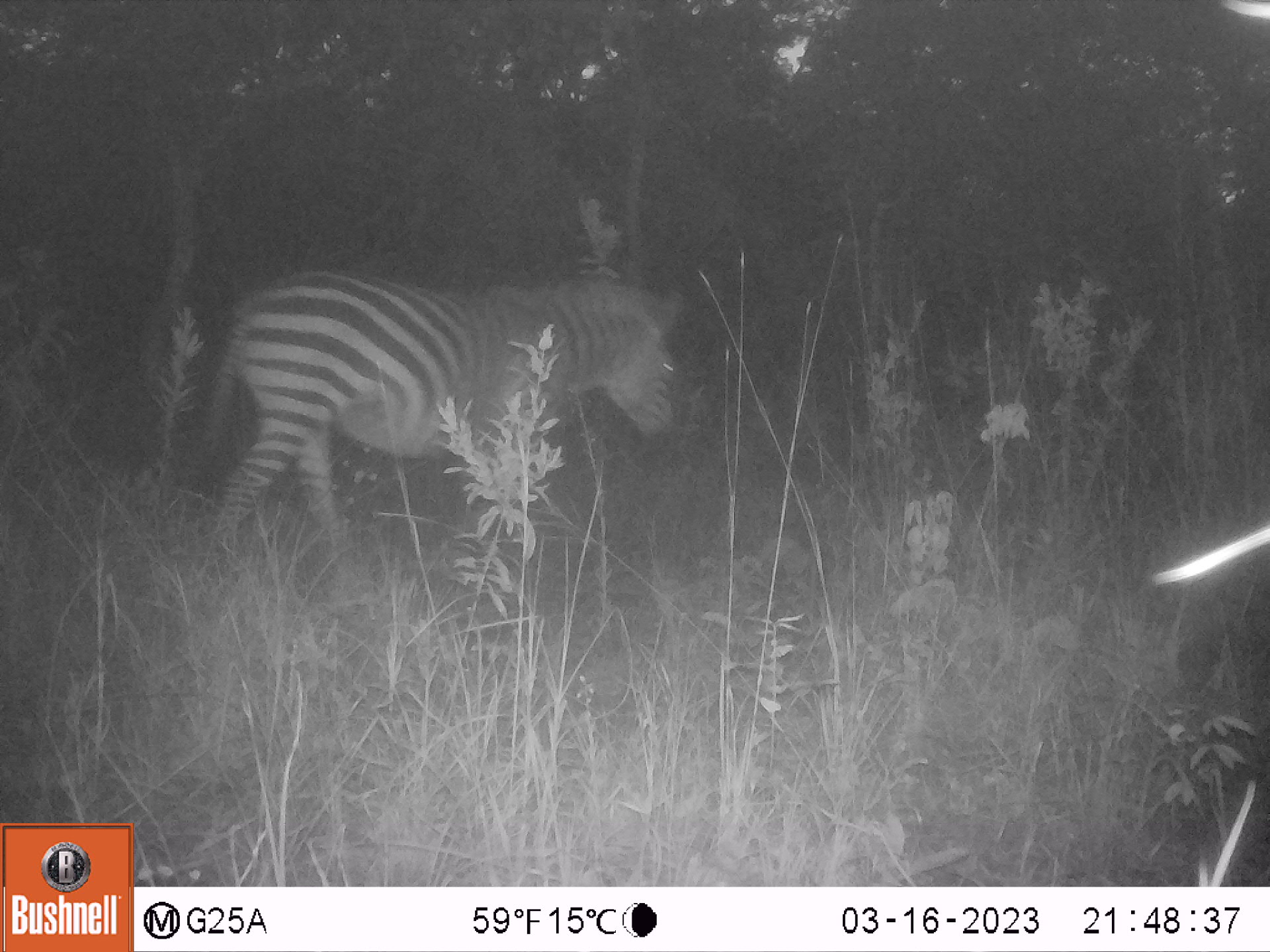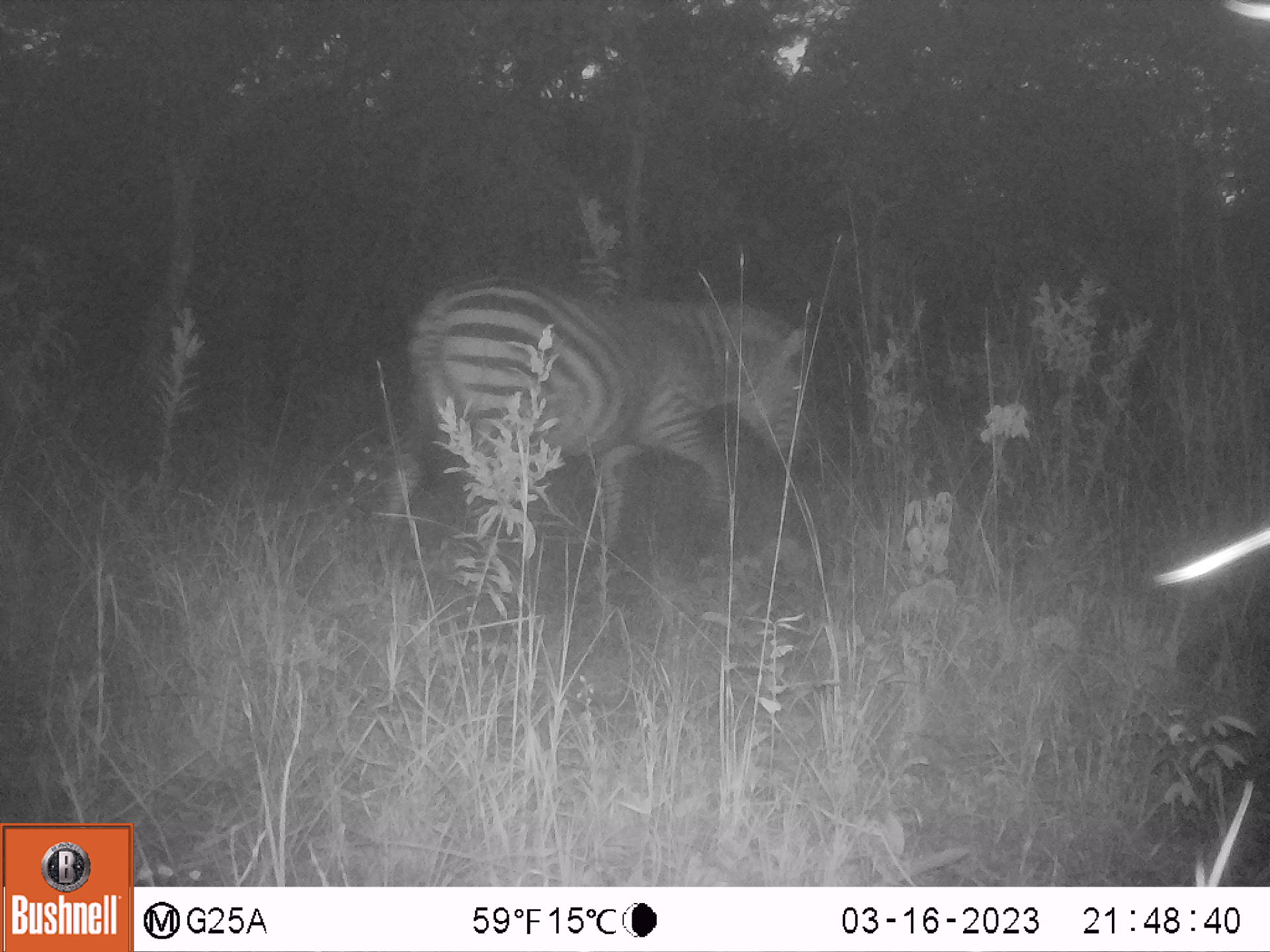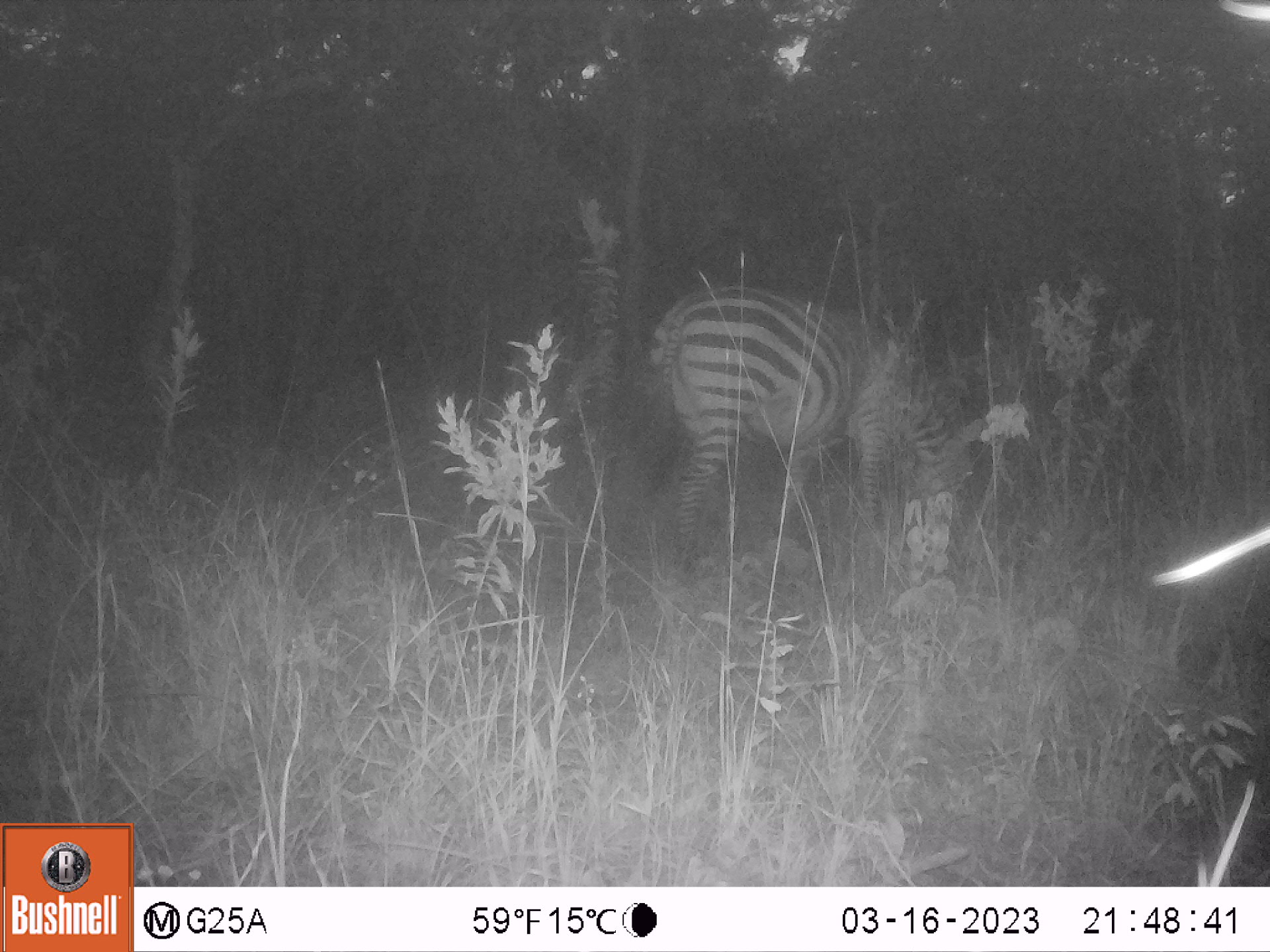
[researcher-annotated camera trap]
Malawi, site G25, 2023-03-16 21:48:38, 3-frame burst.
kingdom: Animalia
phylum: Chordata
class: Mammalia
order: Perissodactyla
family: Equidae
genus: Equus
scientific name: Equus quagga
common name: plains zebra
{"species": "plains zebra (Equus quagga)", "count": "1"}